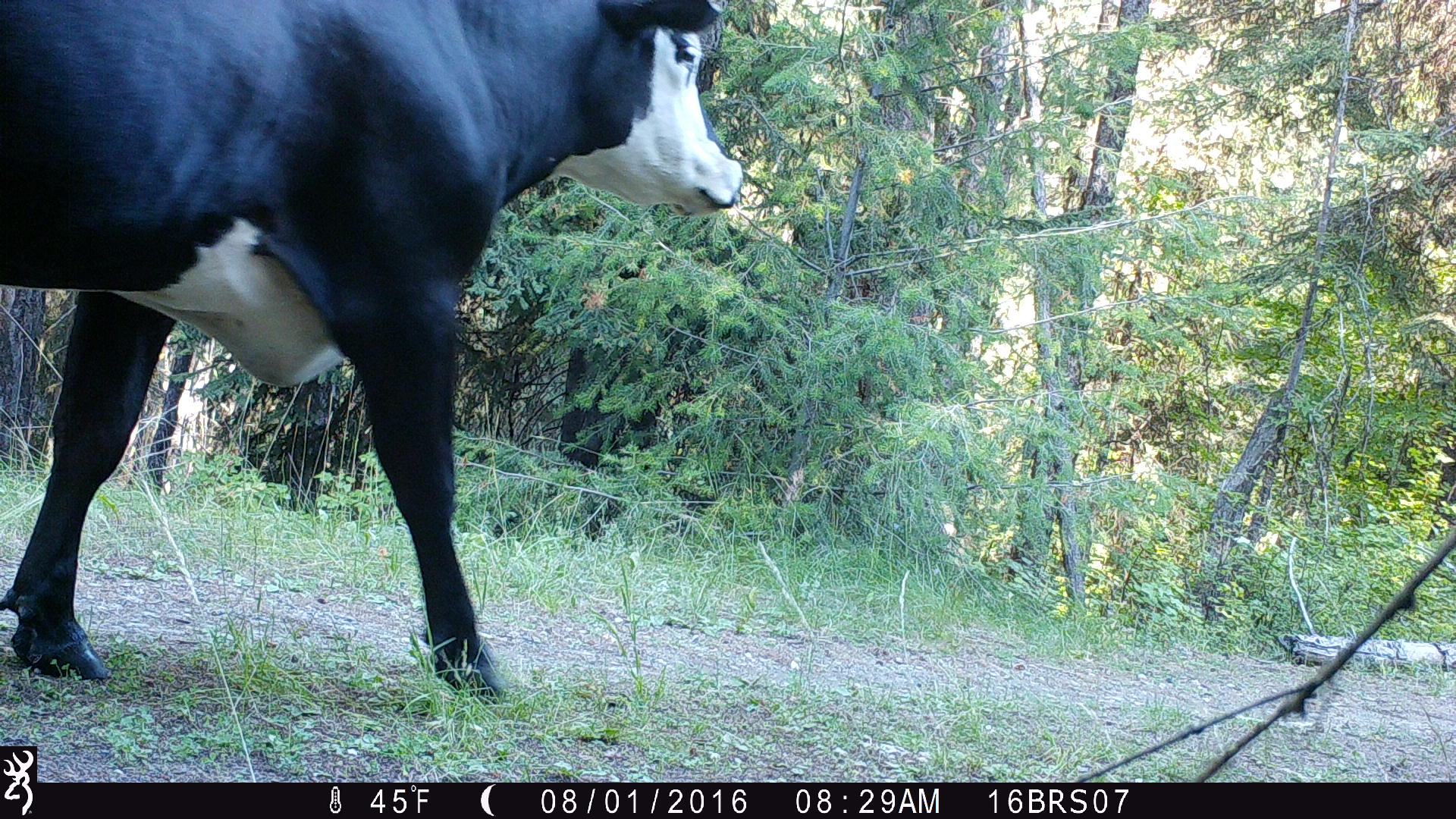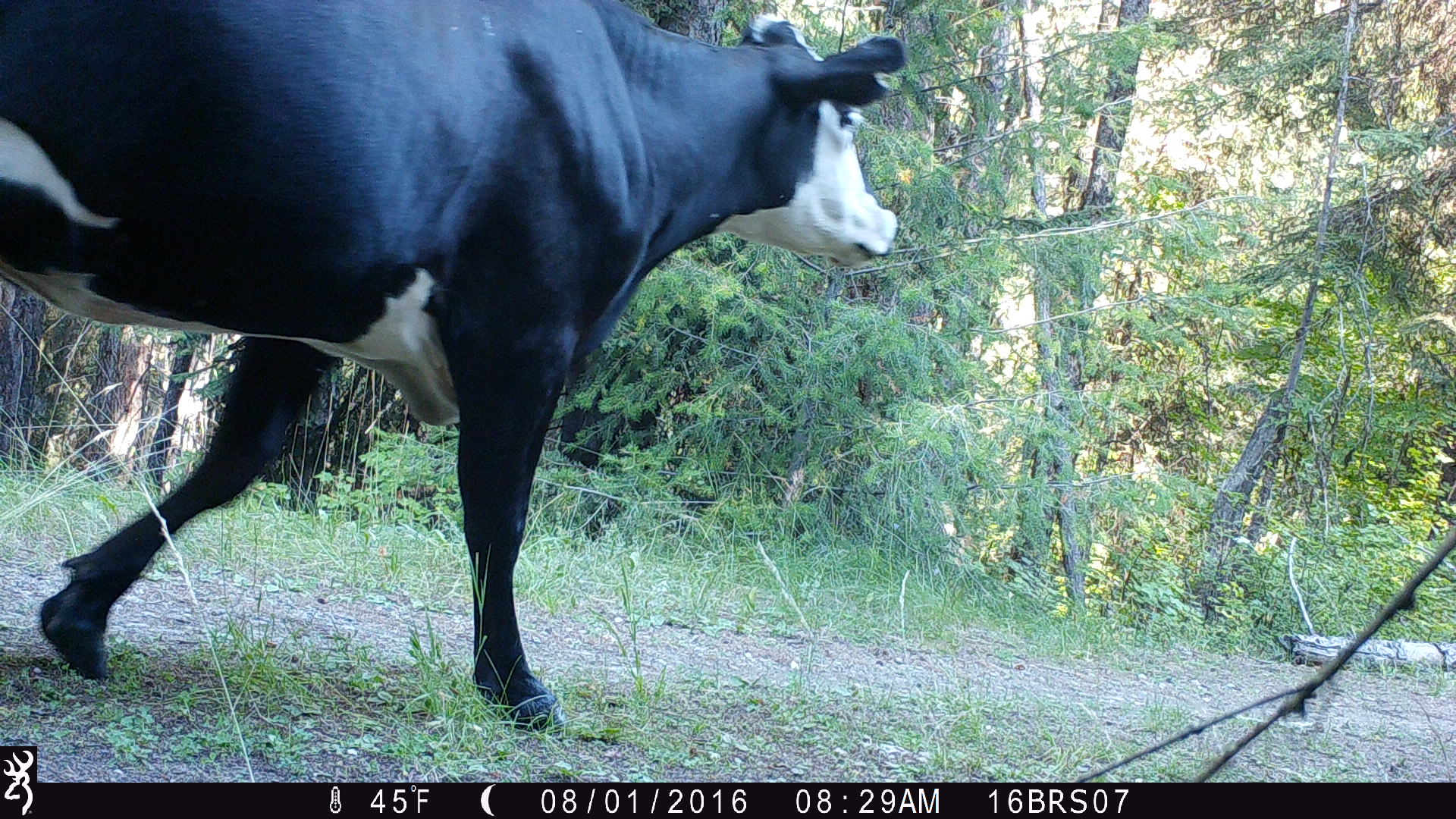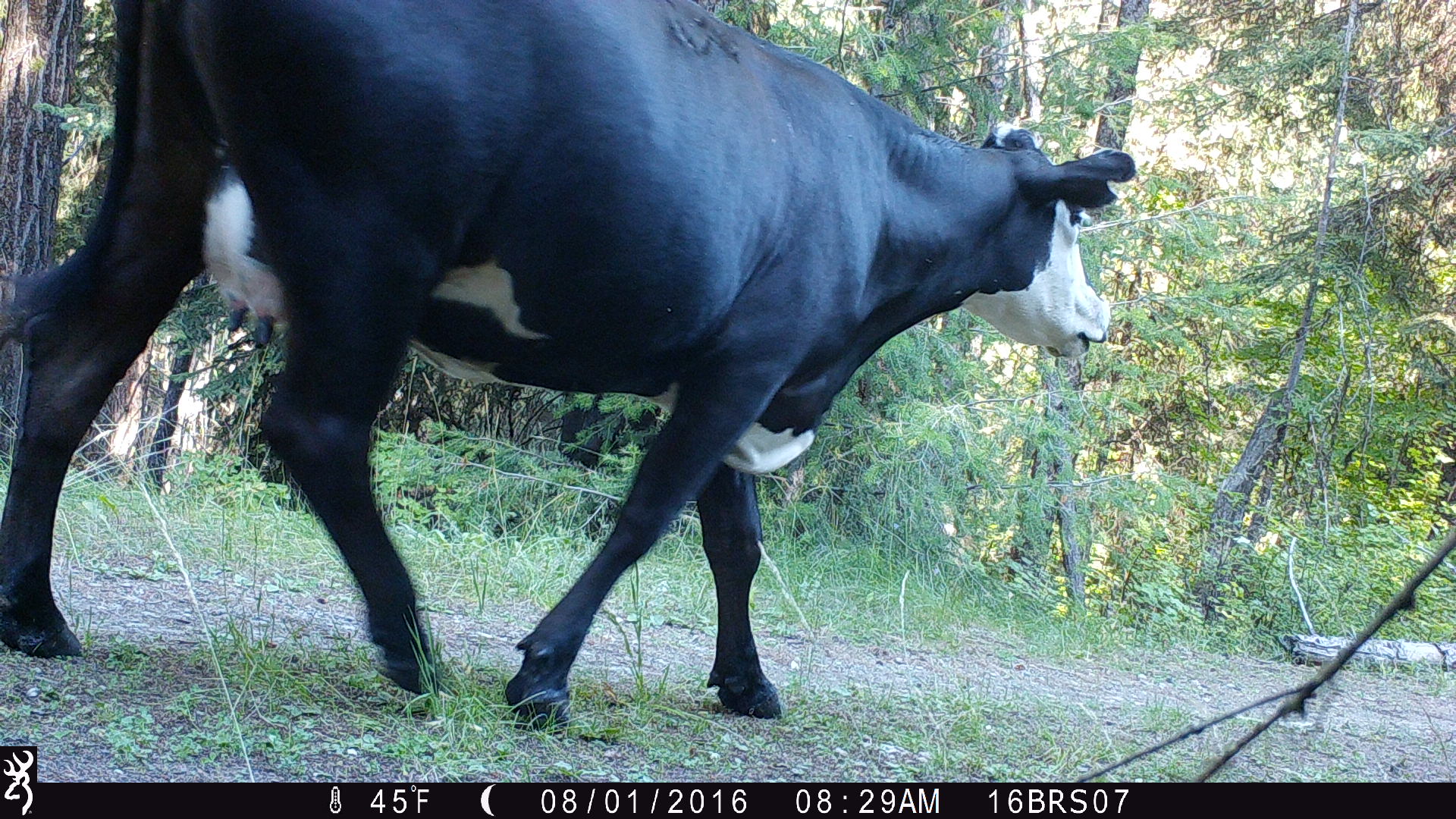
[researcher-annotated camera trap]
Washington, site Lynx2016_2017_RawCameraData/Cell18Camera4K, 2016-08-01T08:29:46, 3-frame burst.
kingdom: Animalia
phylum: Chordata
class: Mammalia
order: Artiodactyla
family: Bovidae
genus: Bos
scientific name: Bos taurus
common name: domestic cattle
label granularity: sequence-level